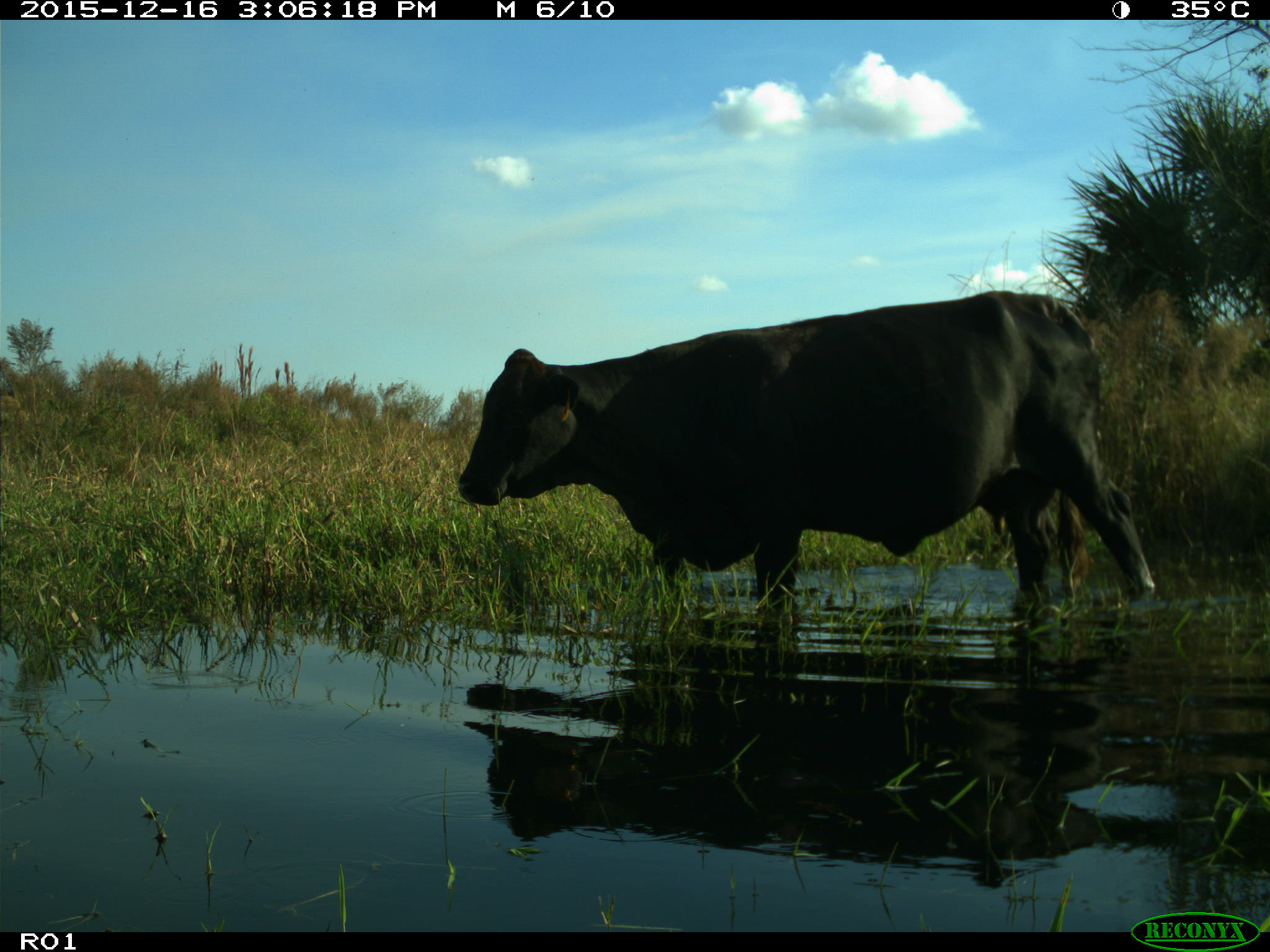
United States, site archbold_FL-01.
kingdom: Animalia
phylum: Chordata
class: Mammalia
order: Artiodactyla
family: Bovidae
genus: Bos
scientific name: Bos taurus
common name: domestic cow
Bos taurus (domestic cow).